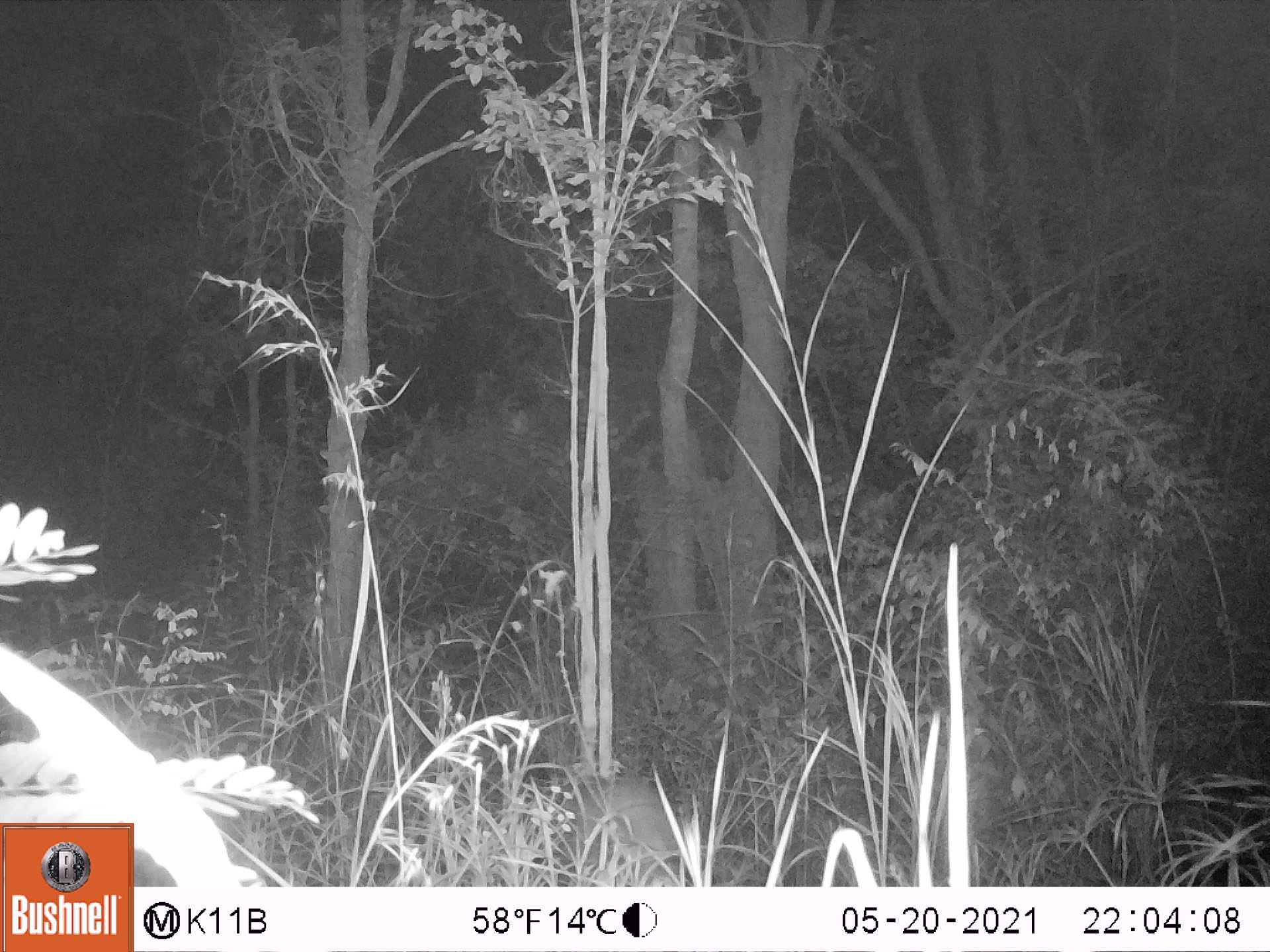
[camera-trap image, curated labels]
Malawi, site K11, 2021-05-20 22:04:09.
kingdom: Animalia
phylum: Chordata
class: Mammalia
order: Artiodactyla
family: Suidae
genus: Potamochoerus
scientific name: Potamochoerus larvatus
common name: bushpig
Bushpig (Potamochoerus larvatus), count 1.